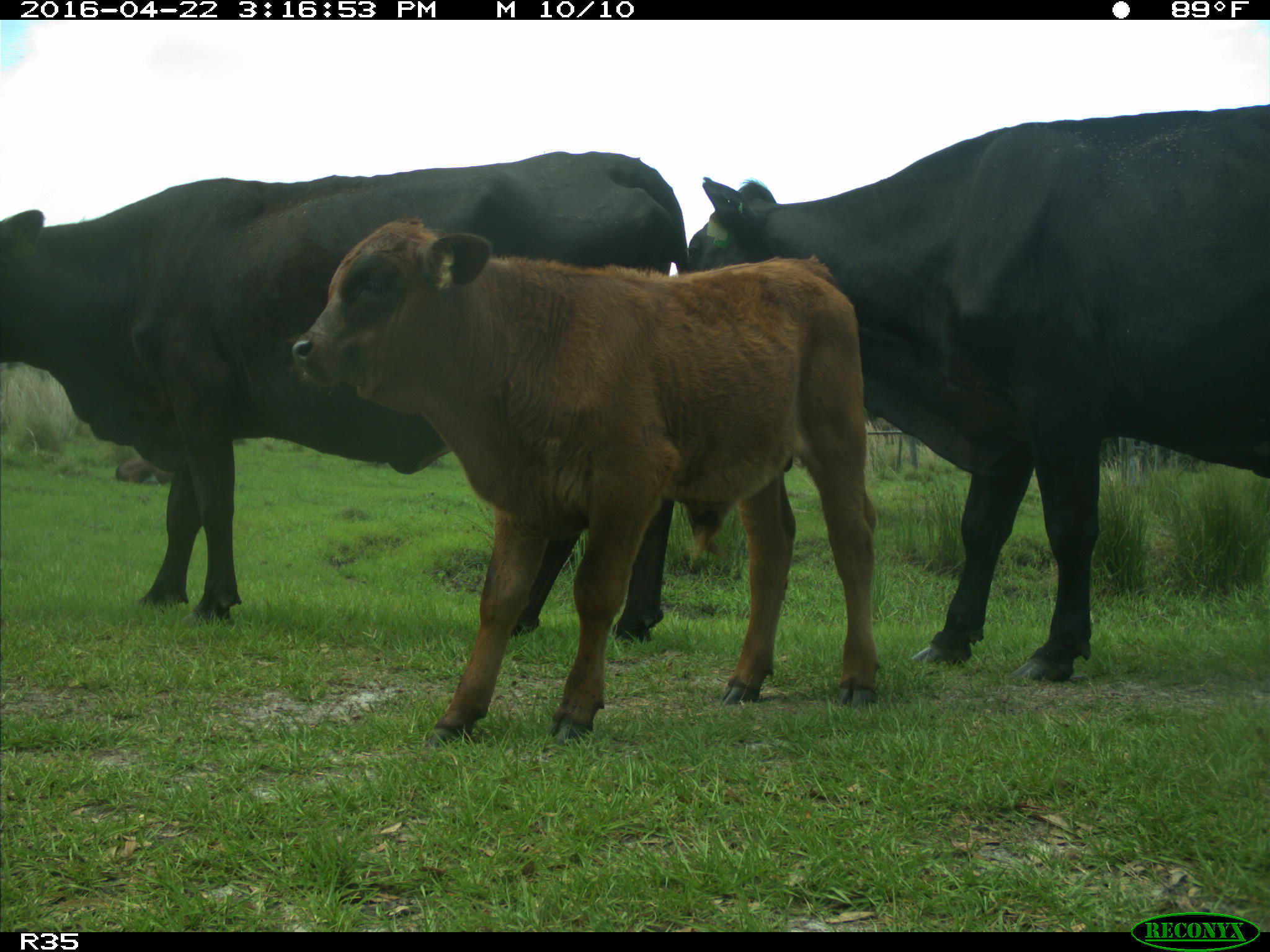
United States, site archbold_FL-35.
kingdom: Animalia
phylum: Chordata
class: Mammalia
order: Artiodactyla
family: Bovidae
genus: Bos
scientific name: Bos taurus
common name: domestic cow